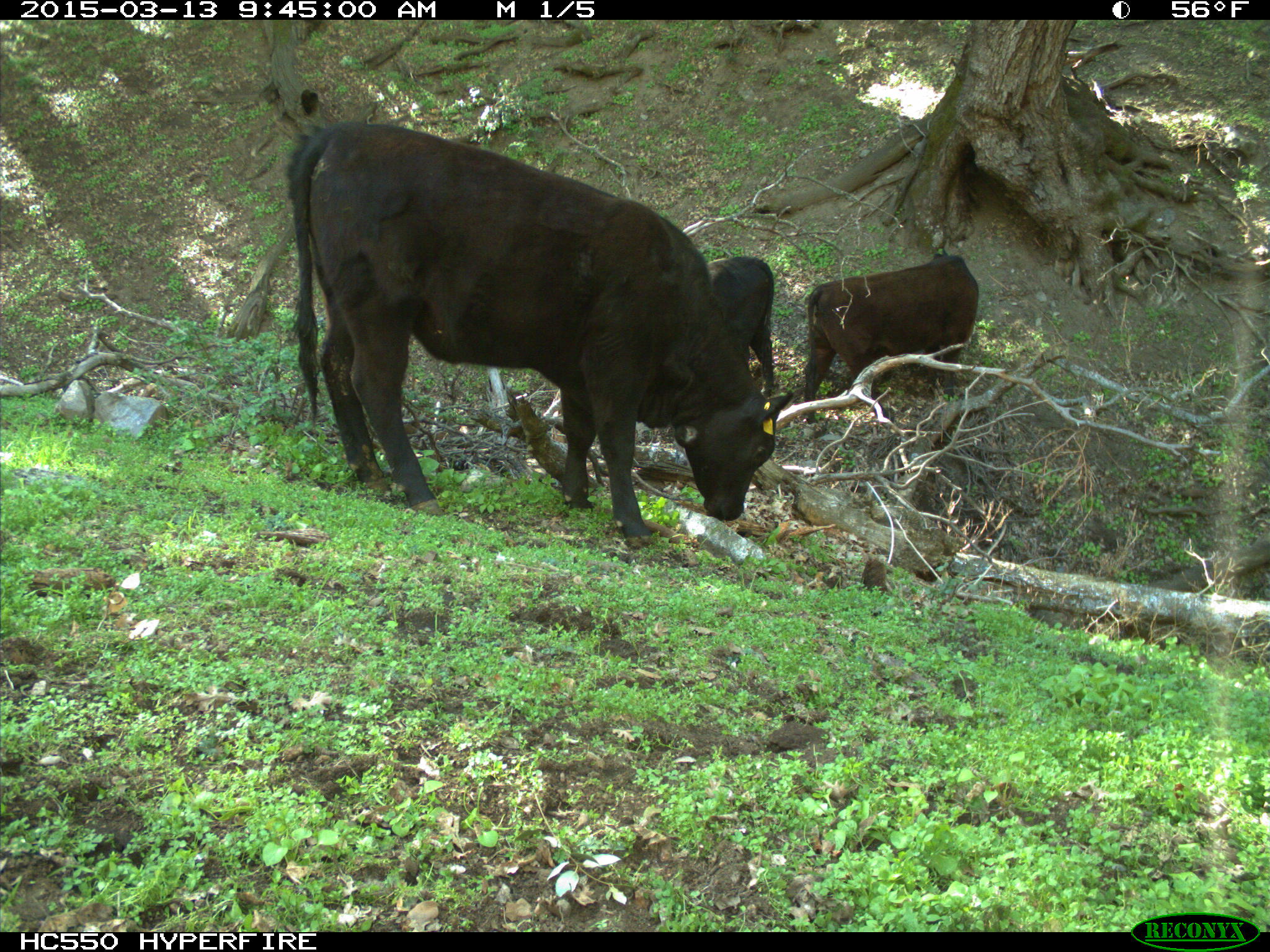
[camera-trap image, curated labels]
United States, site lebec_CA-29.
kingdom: Animalia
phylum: Chordata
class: Mammalia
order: Artiodactyla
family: Bovidae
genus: Bos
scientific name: Bos taurus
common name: domestic cow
Bos taurus (domestic cow).